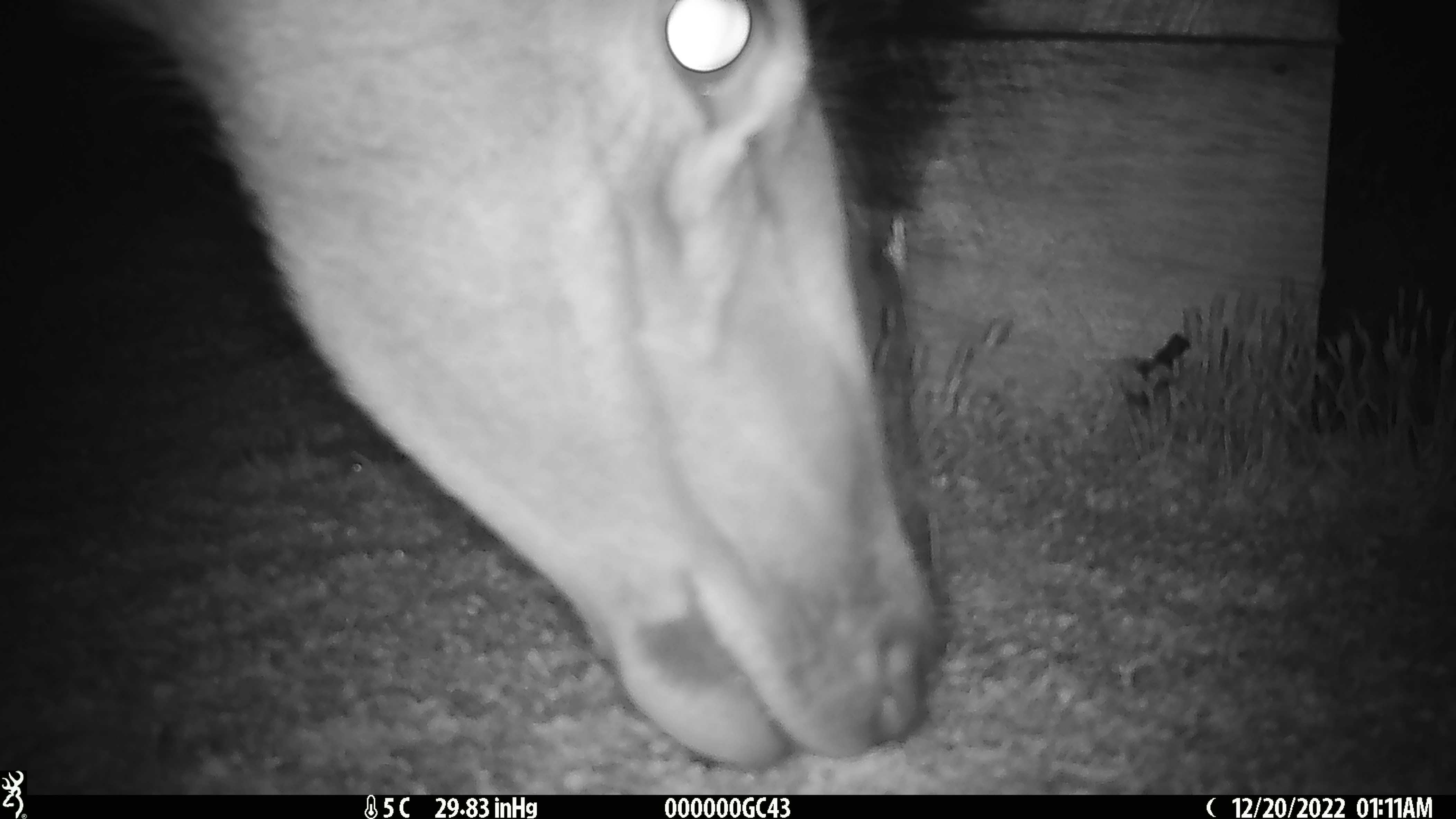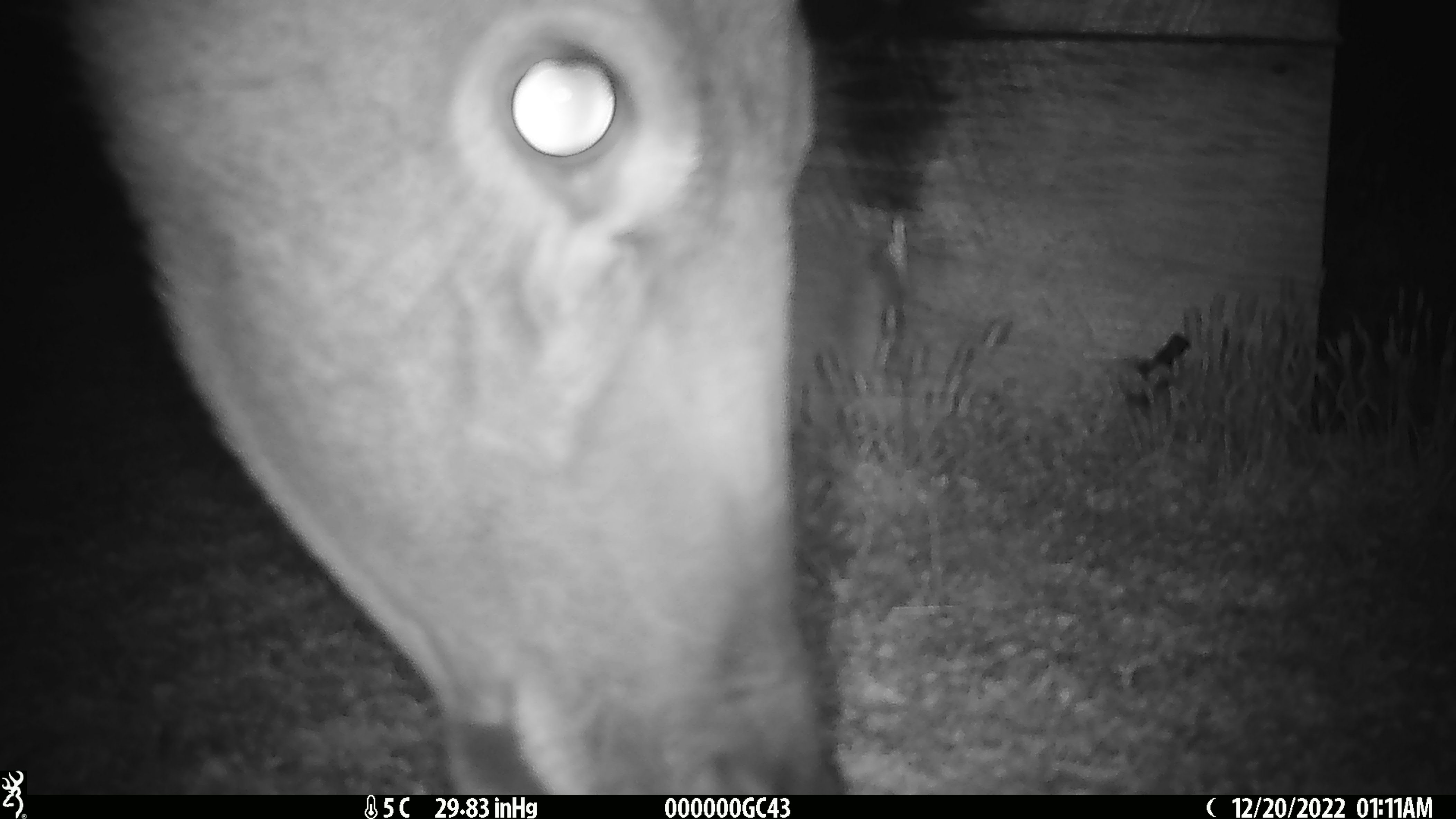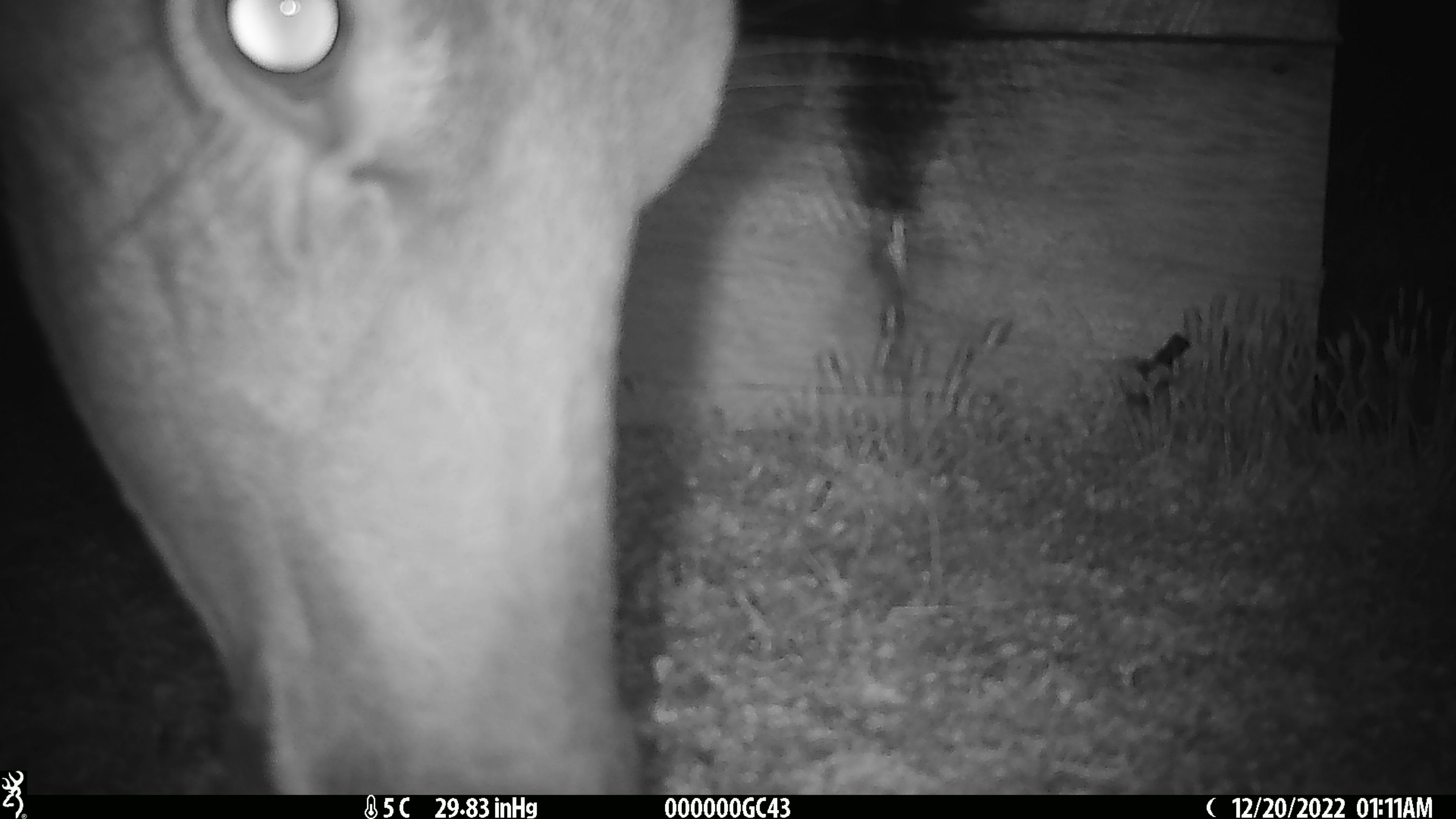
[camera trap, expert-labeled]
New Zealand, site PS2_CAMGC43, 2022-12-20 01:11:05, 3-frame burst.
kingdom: Animalia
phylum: Chordata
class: Mammalia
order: Artiodactyla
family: Cervidae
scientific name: Cervidae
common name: deer